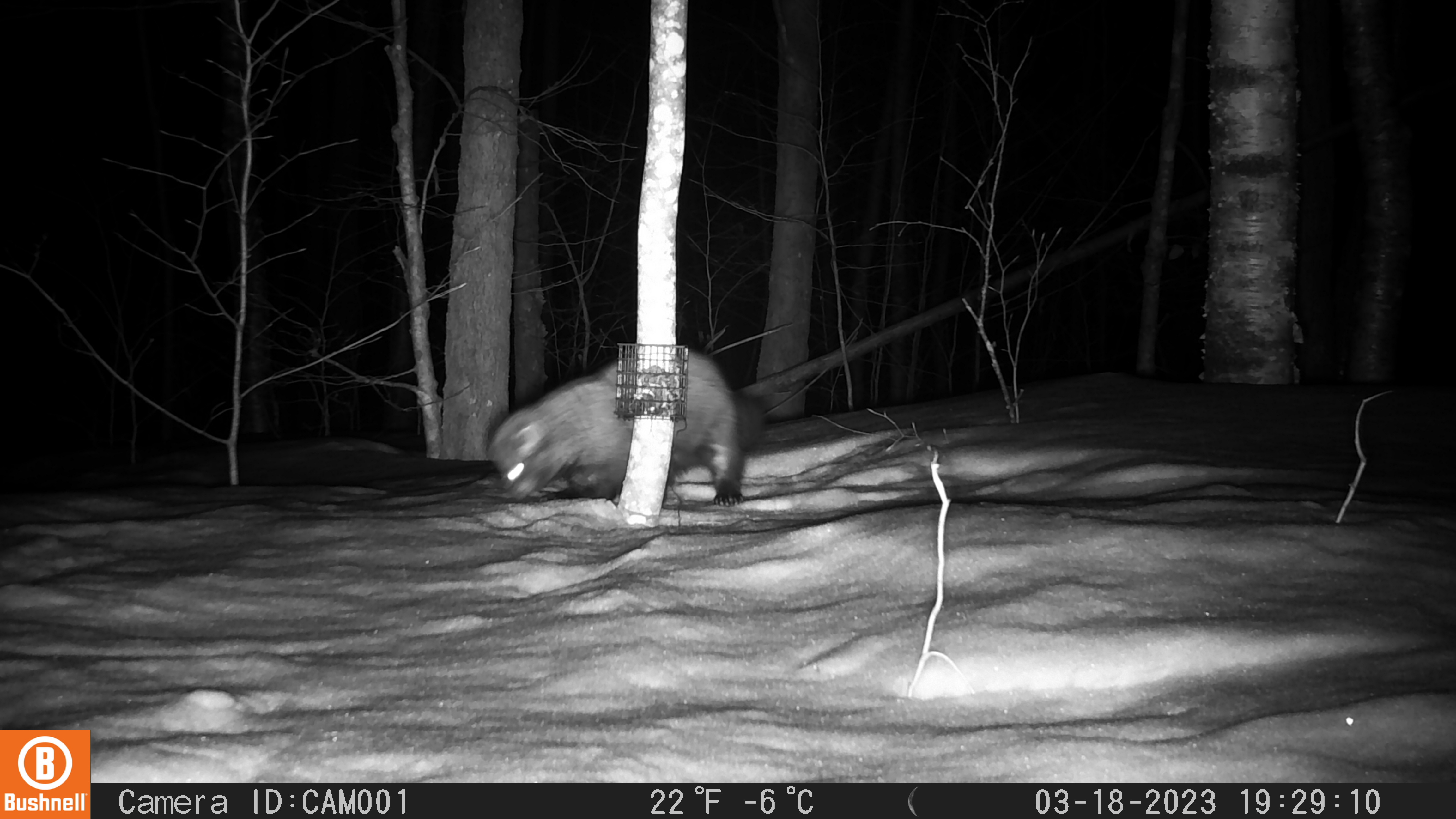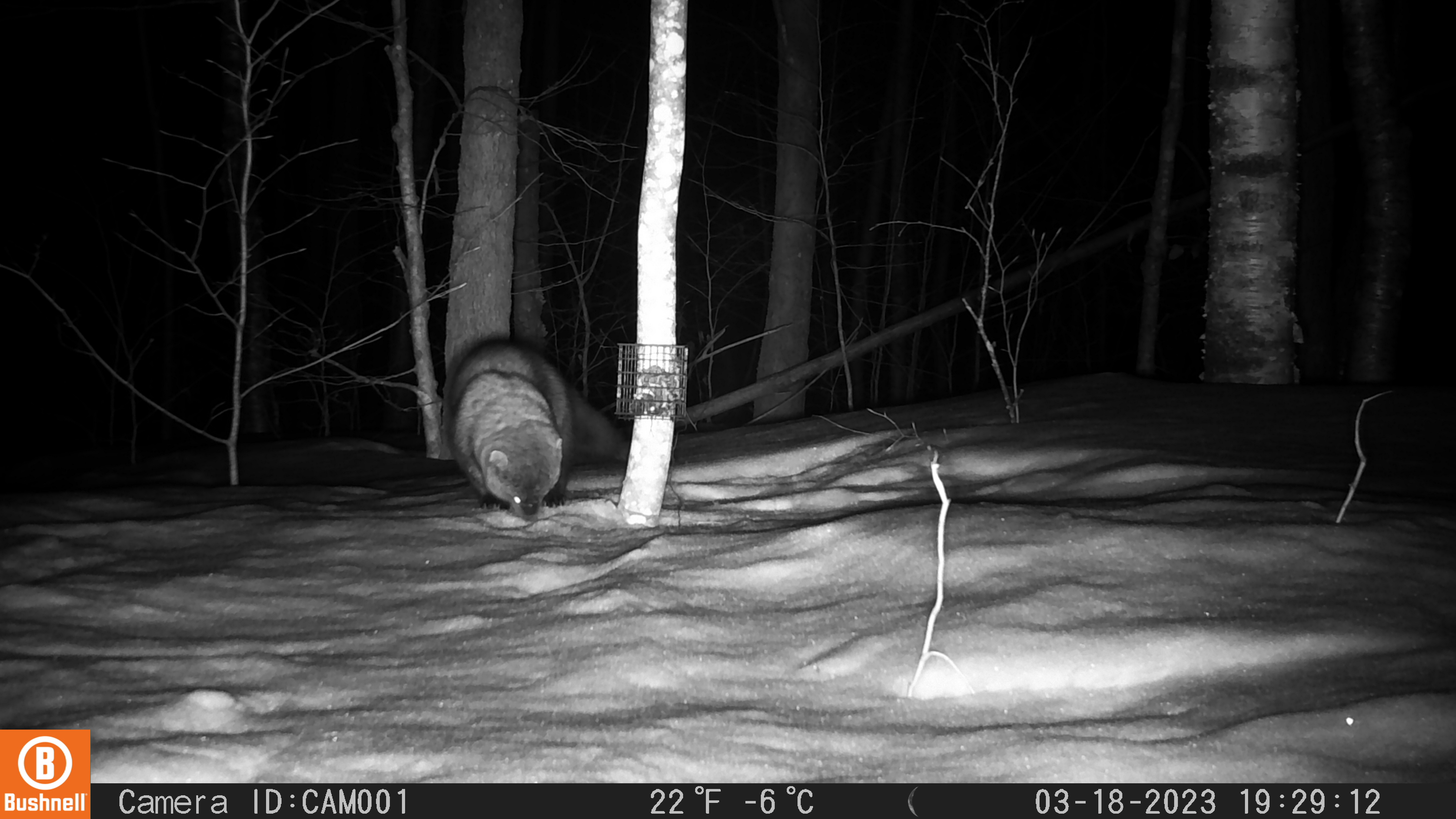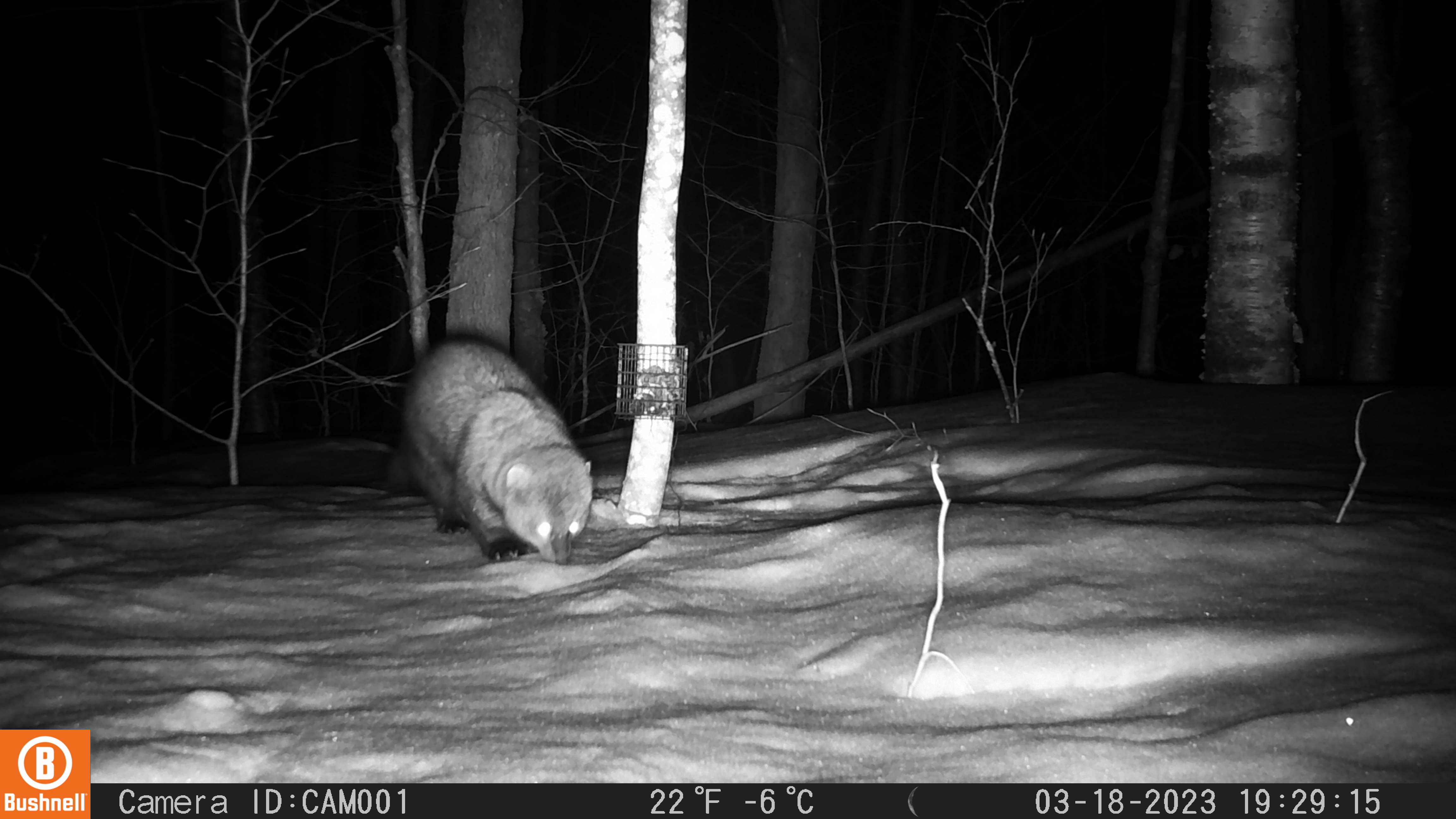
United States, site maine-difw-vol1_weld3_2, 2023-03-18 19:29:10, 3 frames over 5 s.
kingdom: Animalia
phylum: Chordata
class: Mammalia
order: Carnivora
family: Mustelidae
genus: Pekania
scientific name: Pekania pennanti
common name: fisher